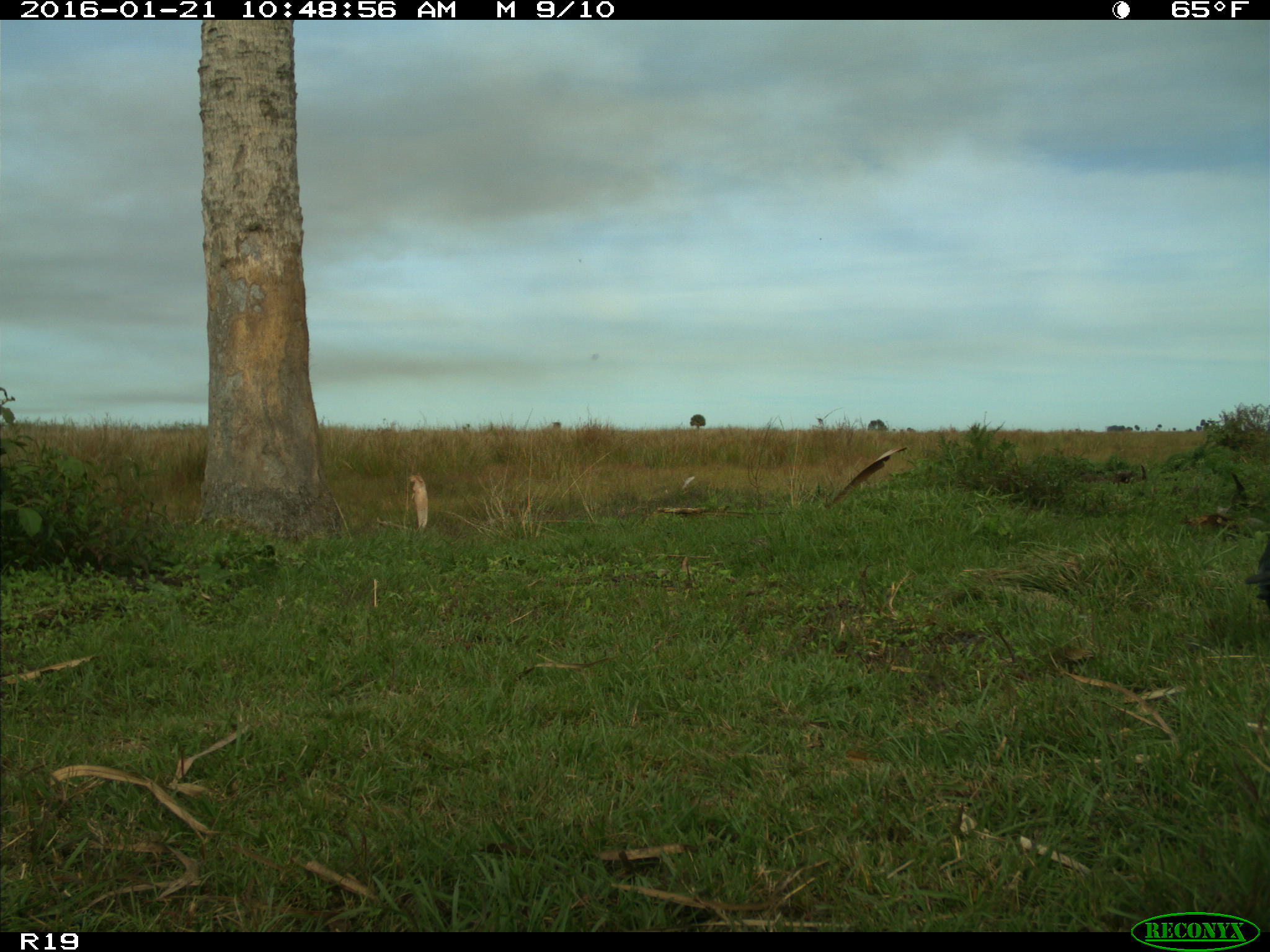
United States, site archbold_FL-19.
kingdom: Animalia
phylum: Chordata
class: Aves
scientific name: Aves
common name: birds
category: unidentified bird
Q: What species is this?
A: Unidentified bird (birds) (Aves).